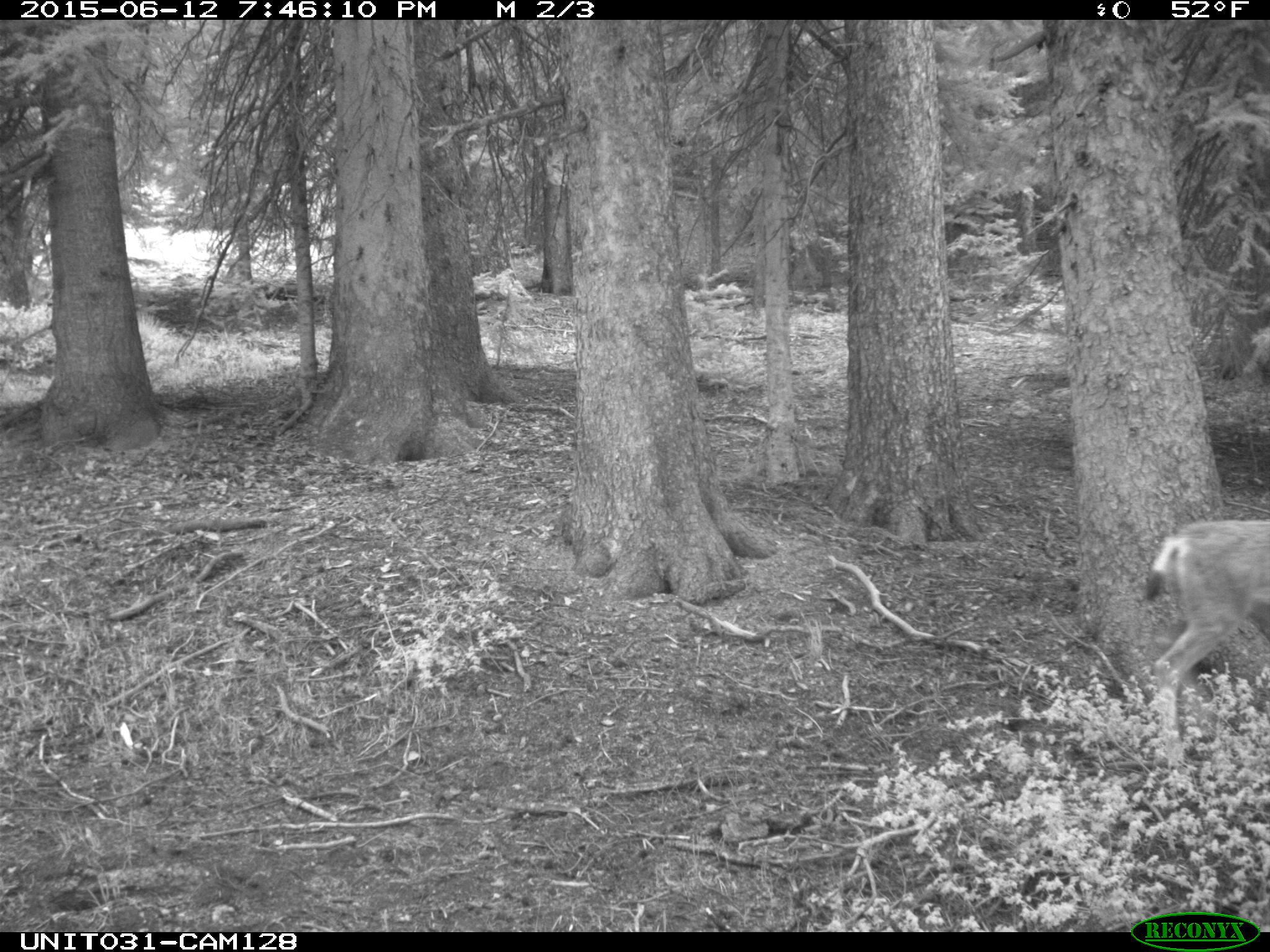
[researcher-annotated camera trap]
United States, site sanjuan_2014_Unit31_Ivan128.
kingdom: Animalia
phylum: Chordata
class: Mammalia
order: Artiodactyla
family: Cervidae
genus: Odocoileus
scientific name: Odocoileus hemionus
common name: mule deer